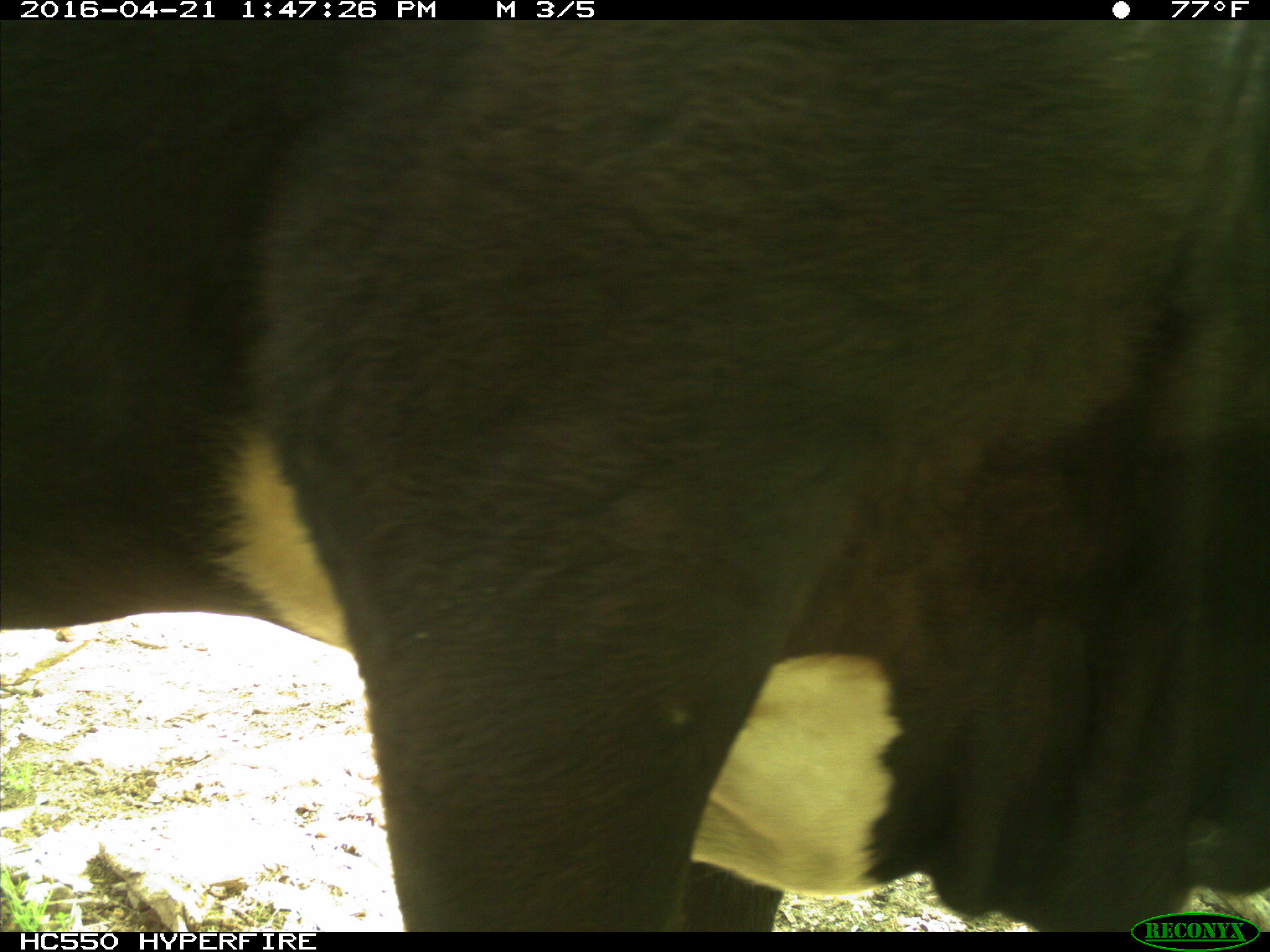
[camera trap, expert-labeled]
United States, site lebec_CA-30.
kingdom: Animalia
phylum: Chordata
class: Mammalia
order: Artiodactyla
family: Bovidae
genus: Bos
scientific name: Bos taurus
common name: domestic cow